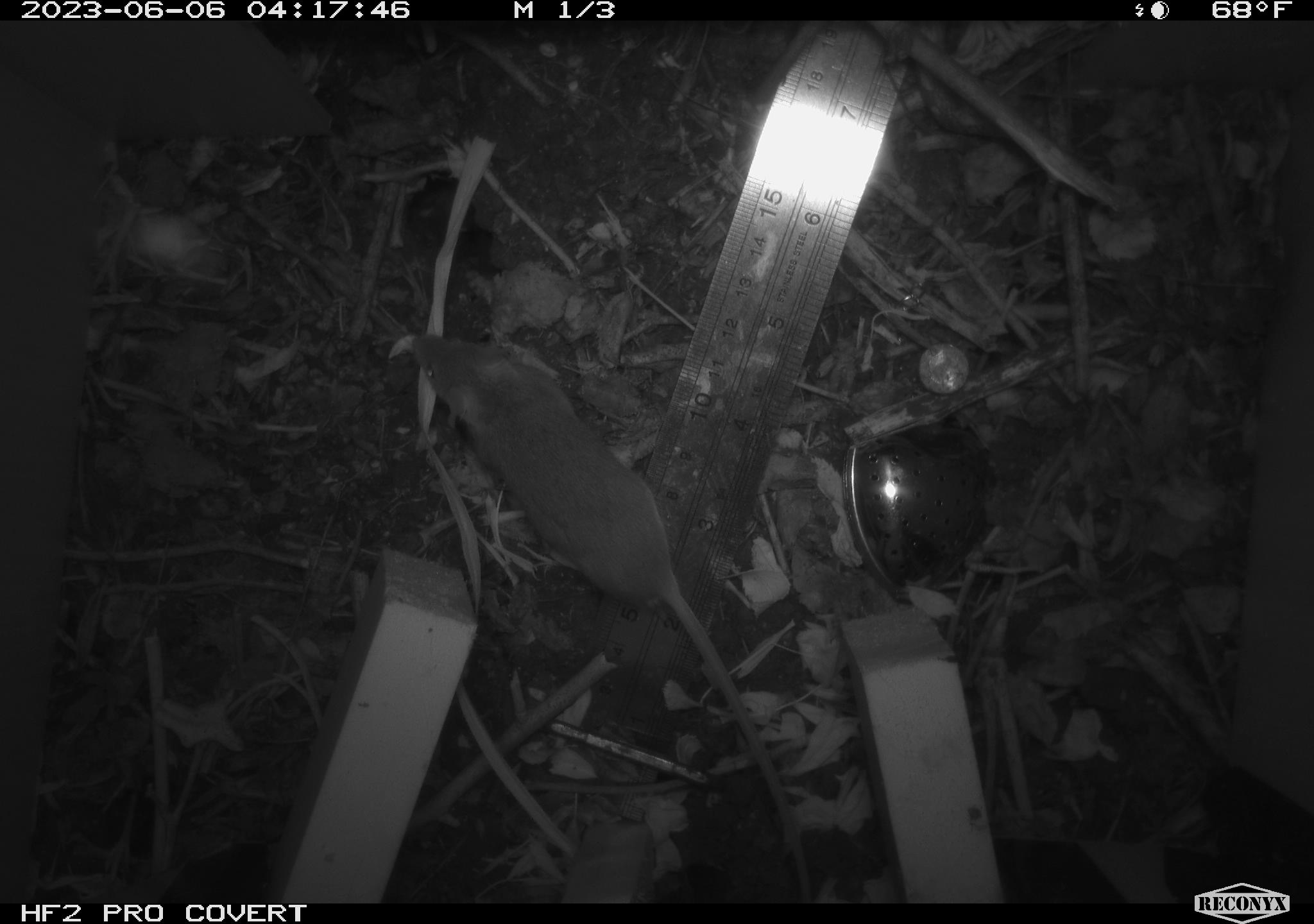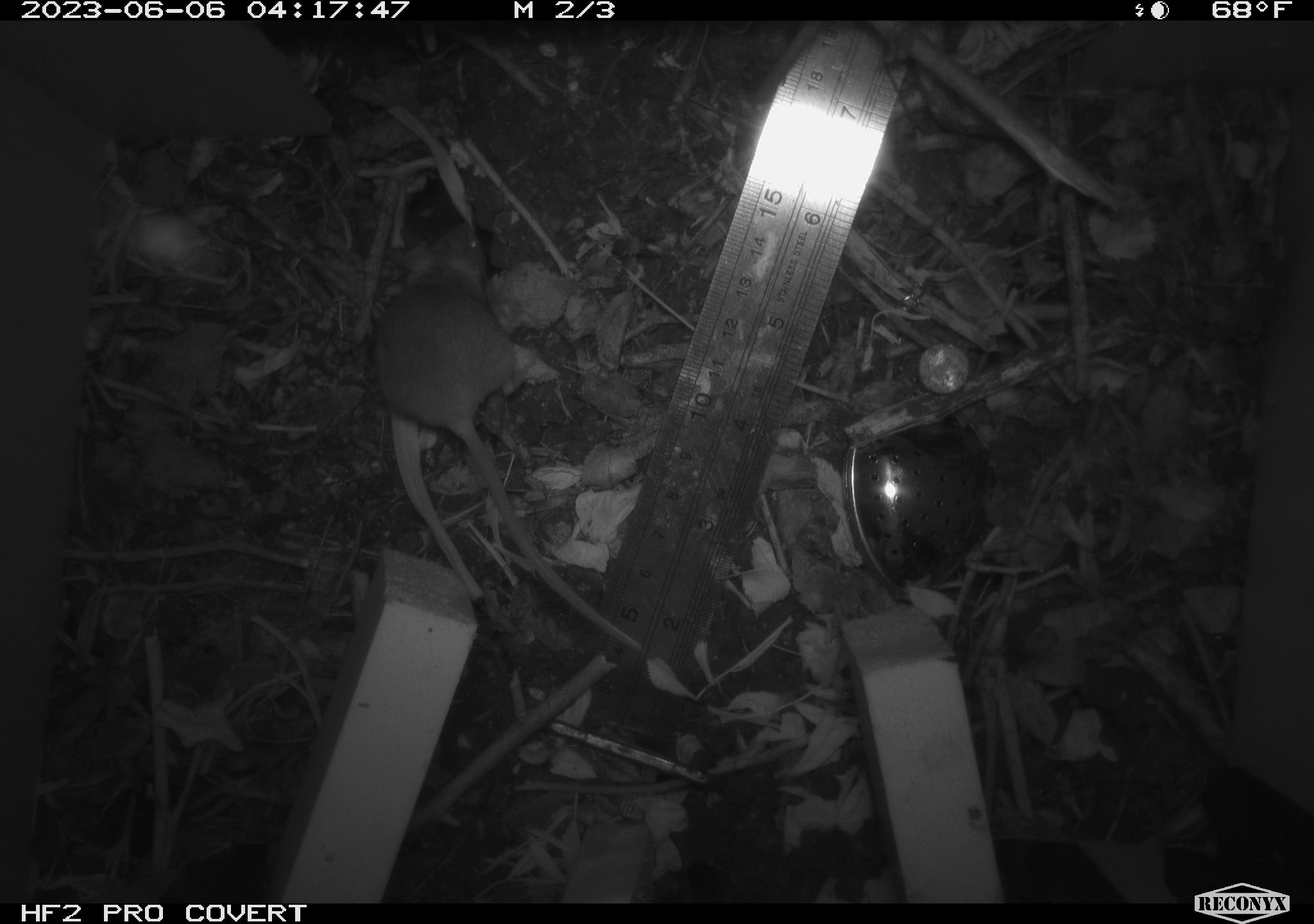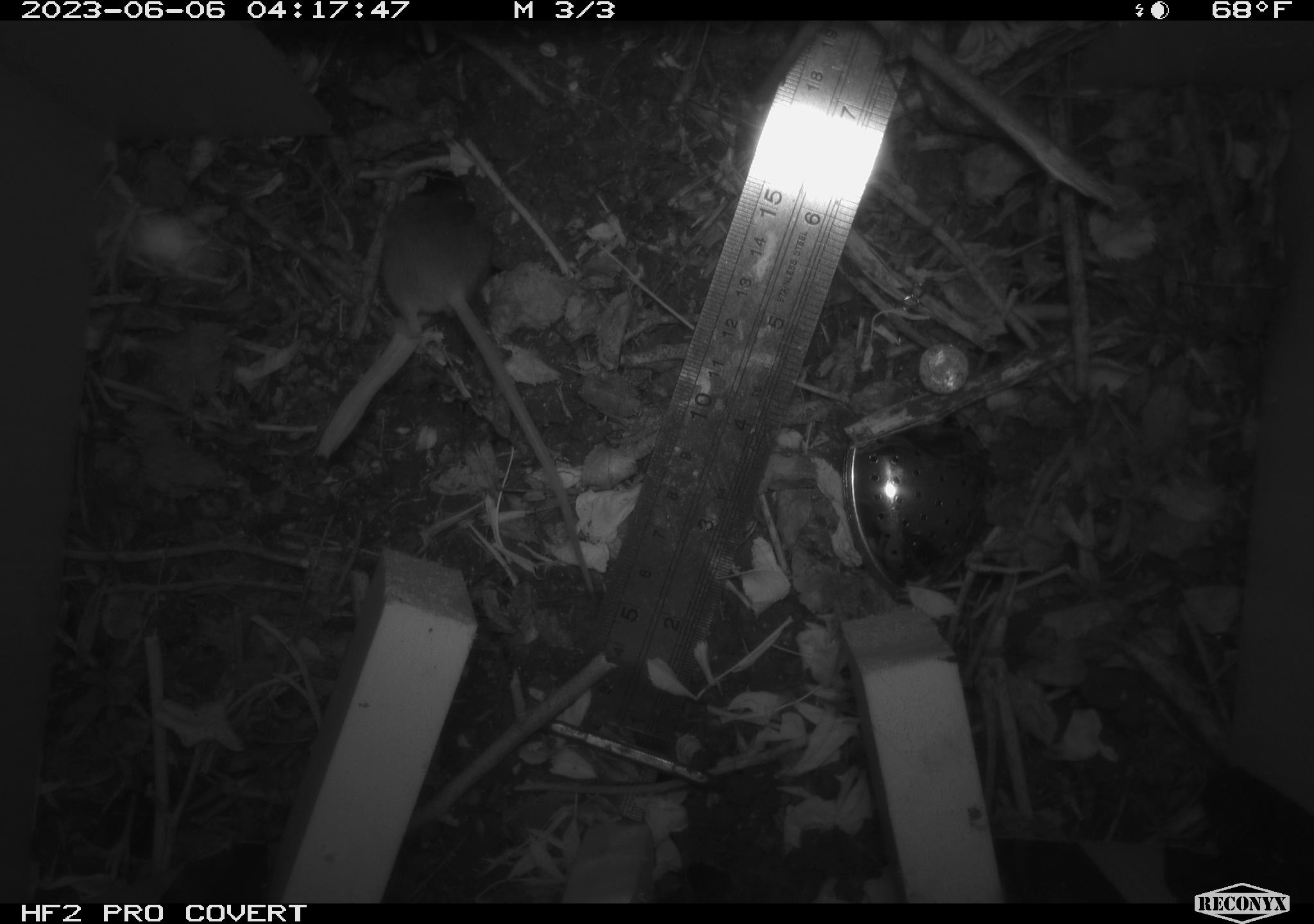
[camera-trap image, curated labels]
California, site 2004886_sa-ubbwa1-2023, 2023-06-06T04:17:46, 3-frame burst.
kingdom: Animalia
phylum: Chordata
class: Mammalia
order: Rodentia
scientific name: Rodentia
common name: rodent